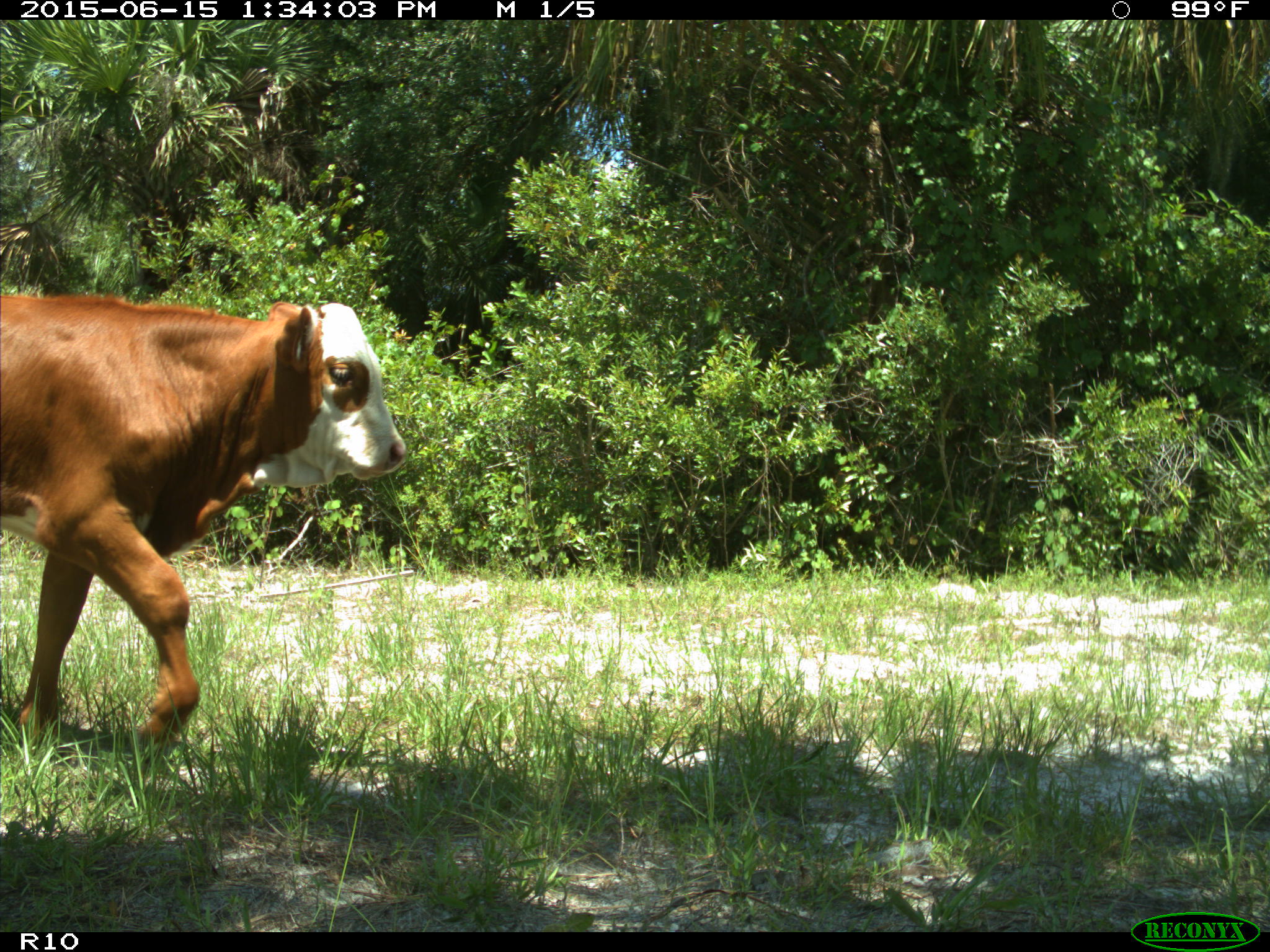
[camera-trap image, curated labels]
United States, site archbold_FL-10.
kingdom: Animalia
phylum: Chordata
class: Mammalia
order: Artiodactyla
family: Bovidae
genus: Bos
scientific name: Bos taurus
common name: domestic cow